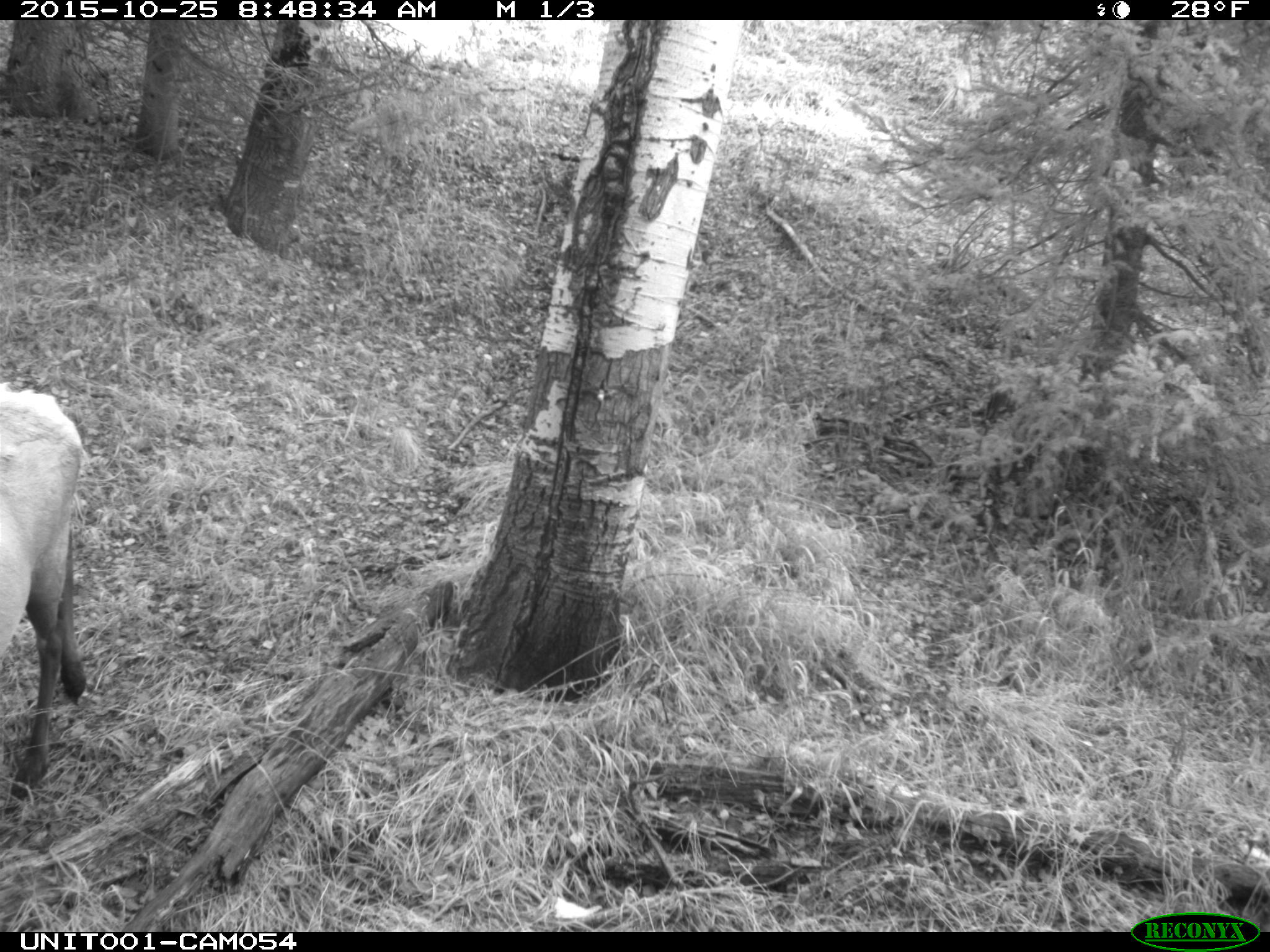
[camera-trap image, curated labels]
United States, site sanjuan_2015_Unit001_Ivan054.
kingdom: Animalia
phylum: Chordata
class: Mammalia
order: Artiodactyla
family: Cervidae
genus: Cervus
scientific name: Cervus elaphus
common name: red deer